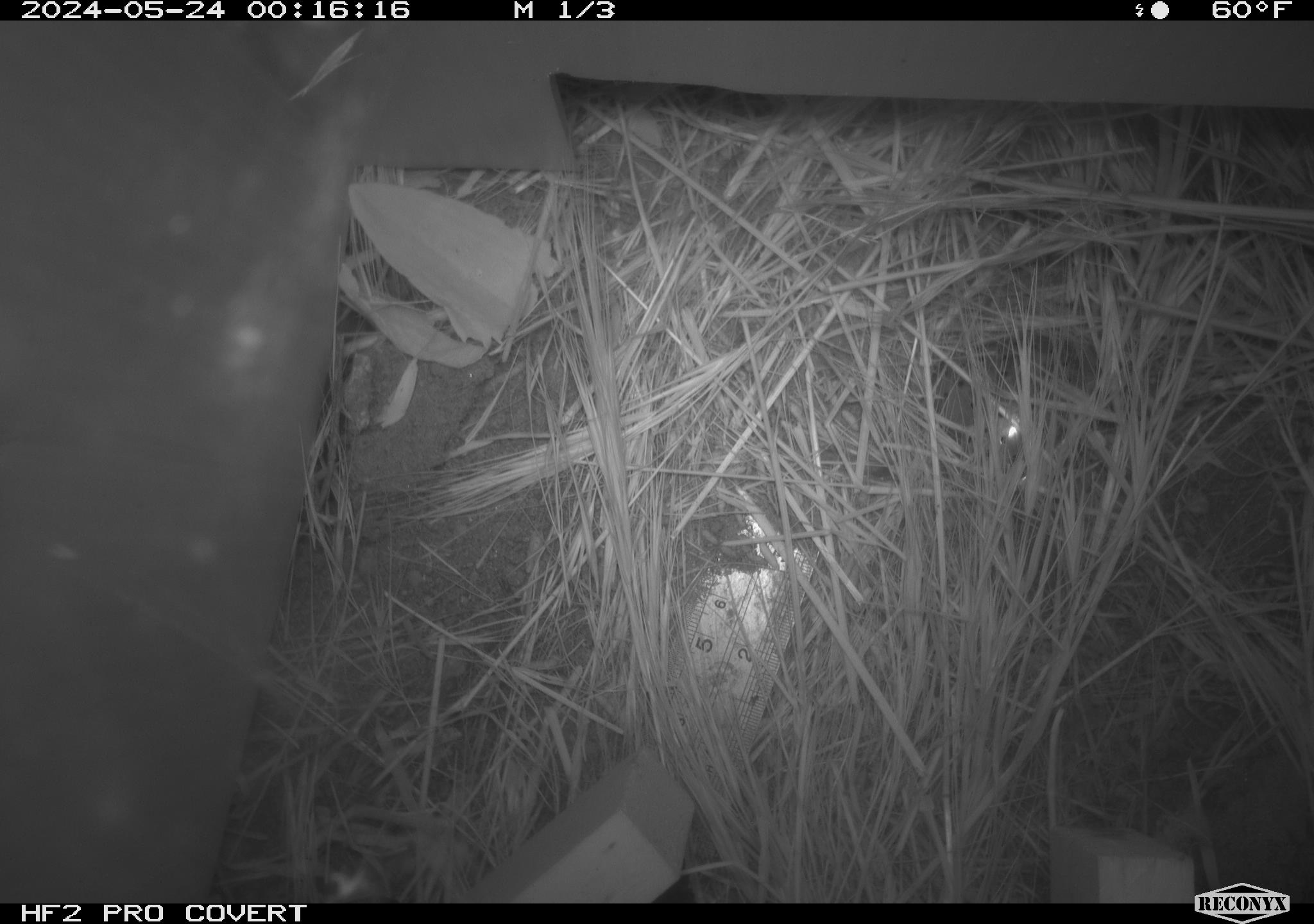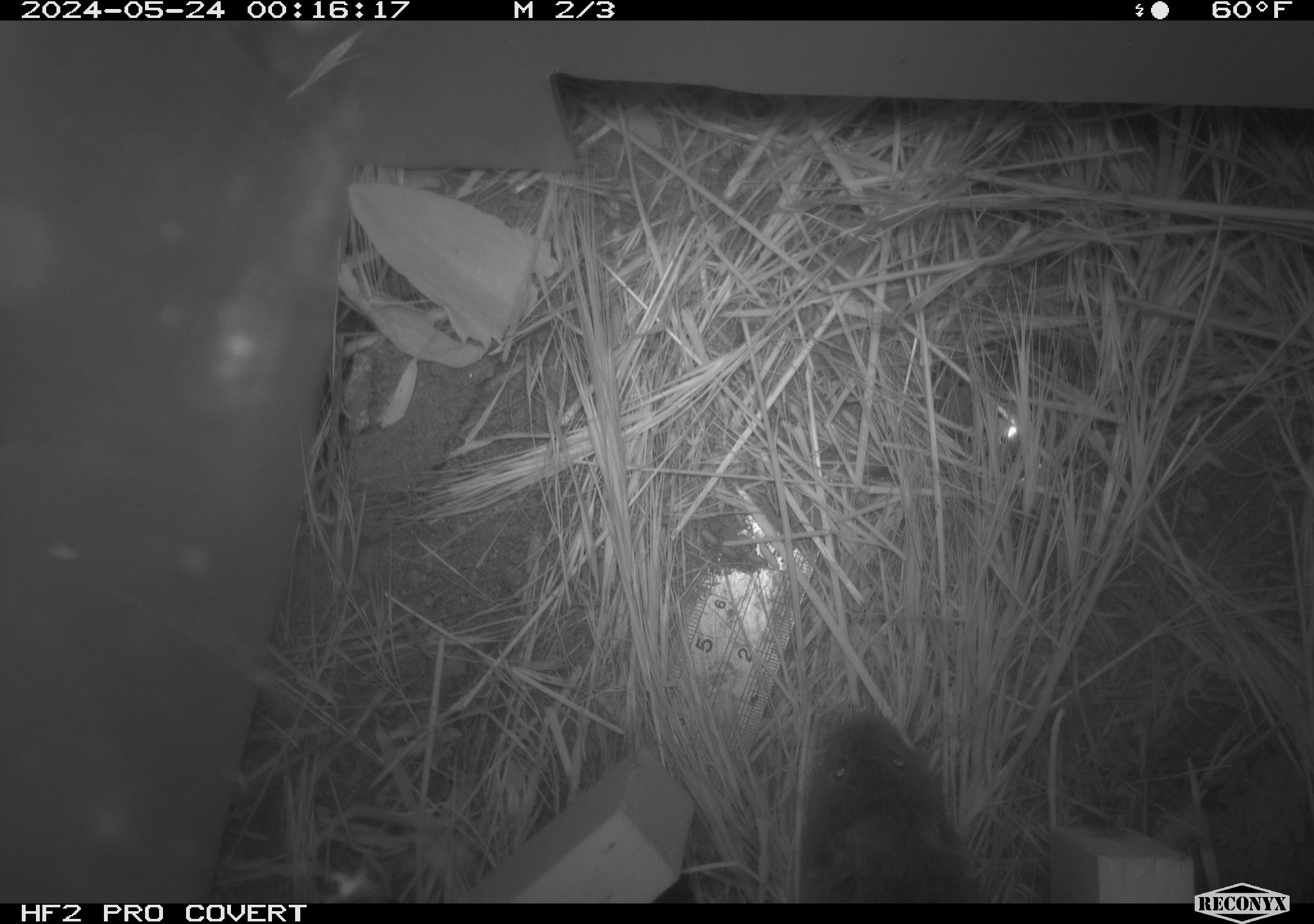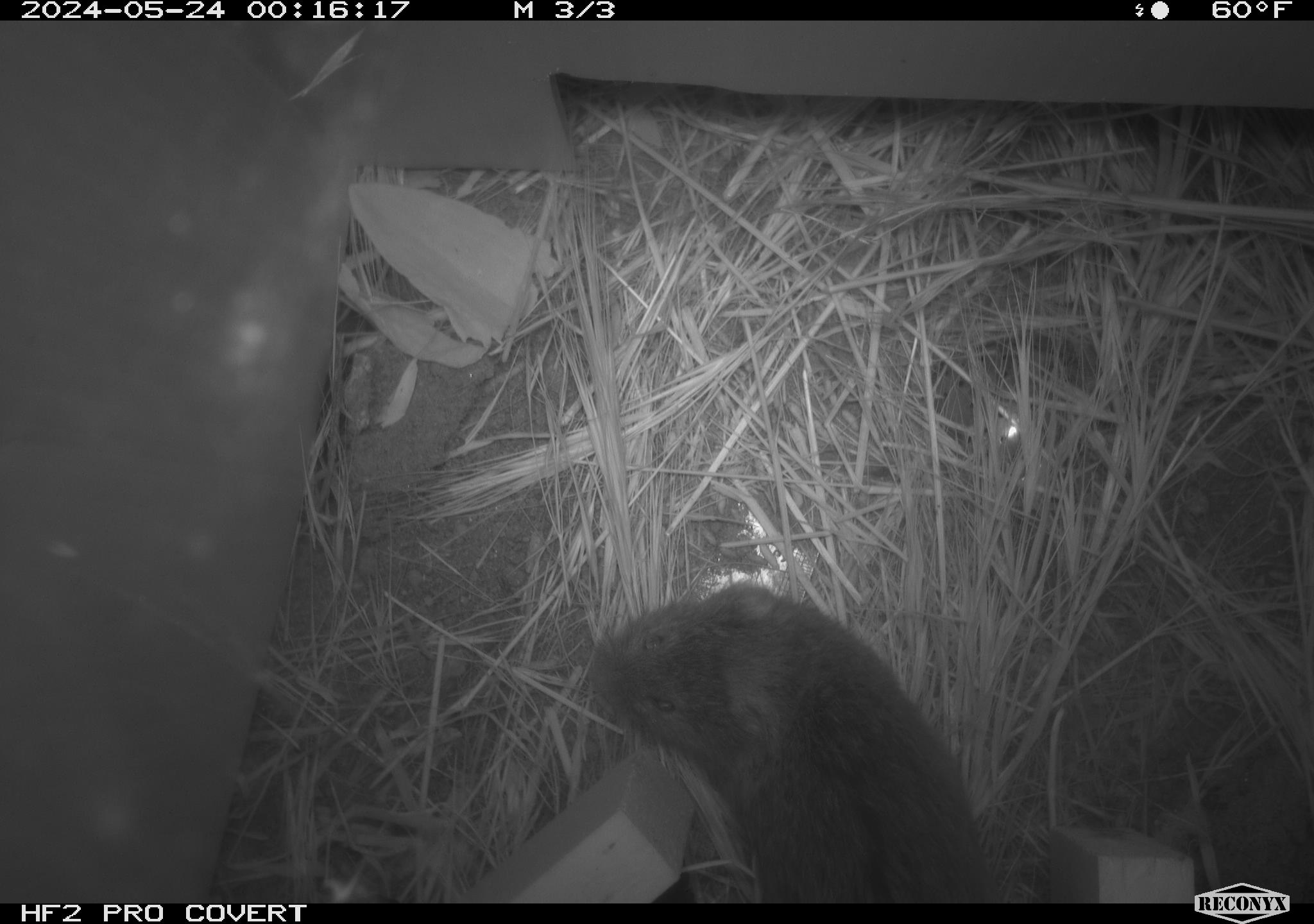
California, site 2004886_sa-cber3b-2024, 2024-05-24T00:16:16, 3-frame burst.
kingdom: Animalia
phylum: Chordata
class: Mammalia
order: Rodentia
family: Cricetidae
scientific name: Arvicolinae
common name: voles, lemmings, and muskrats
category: arvicolinae subfamily